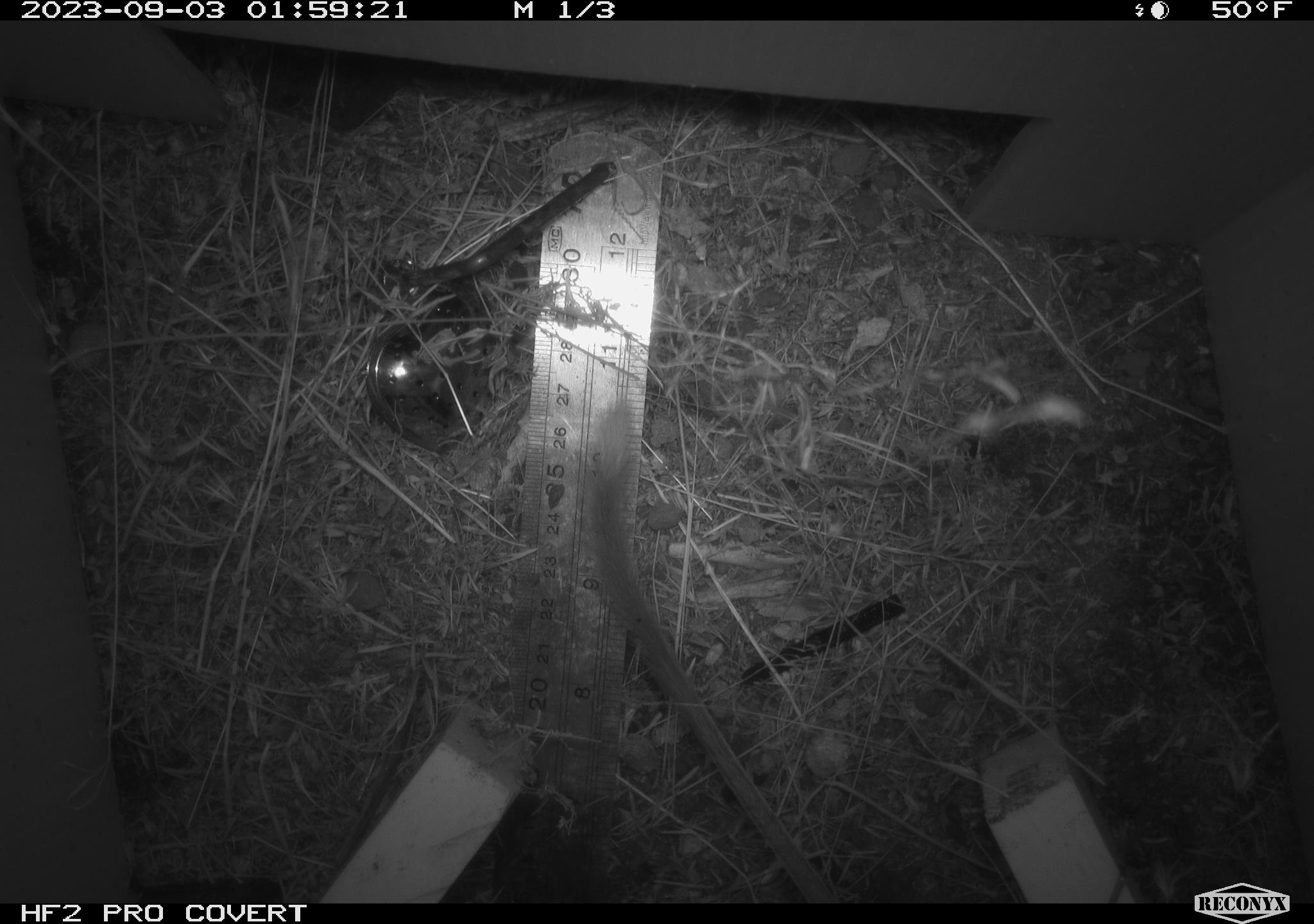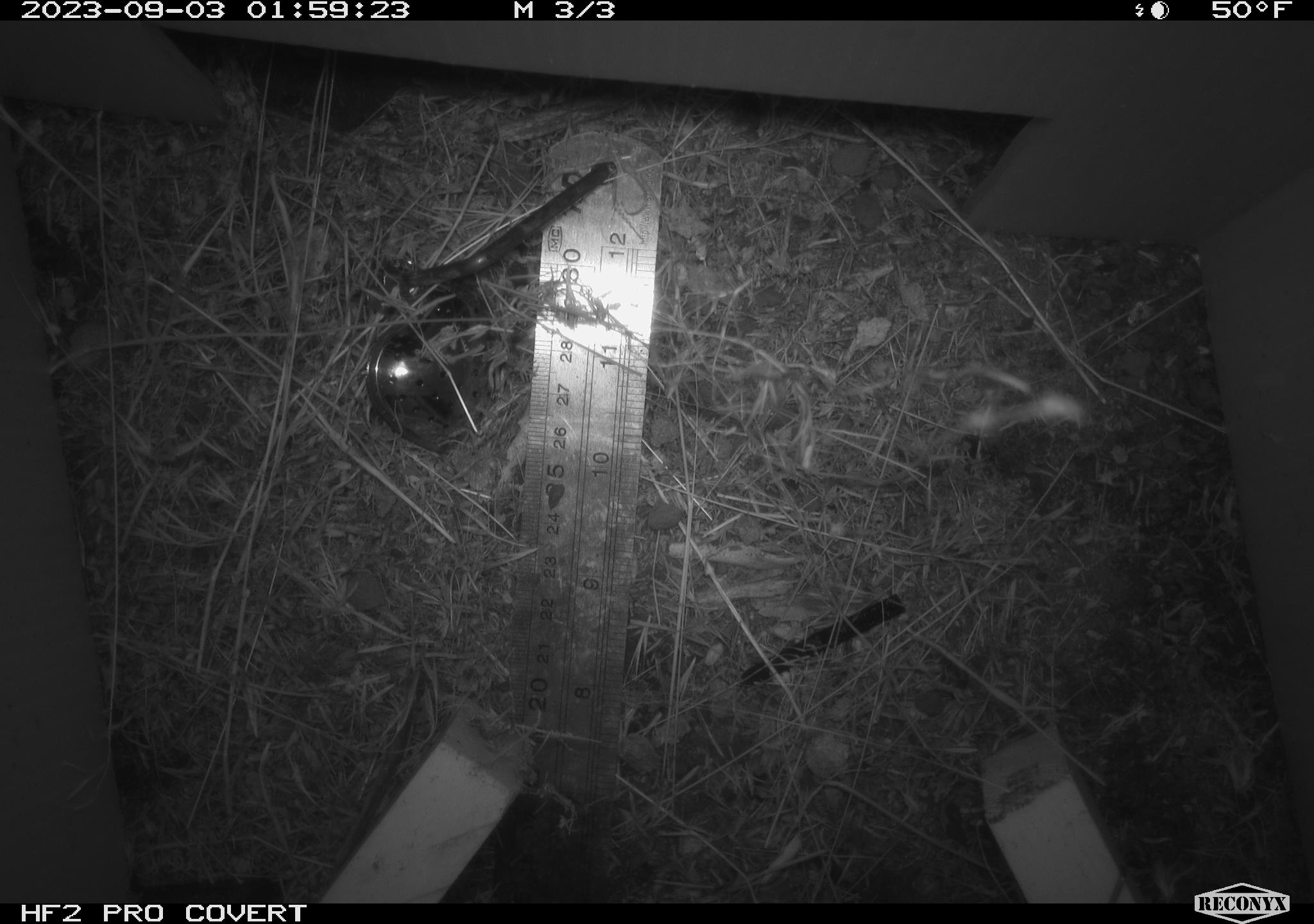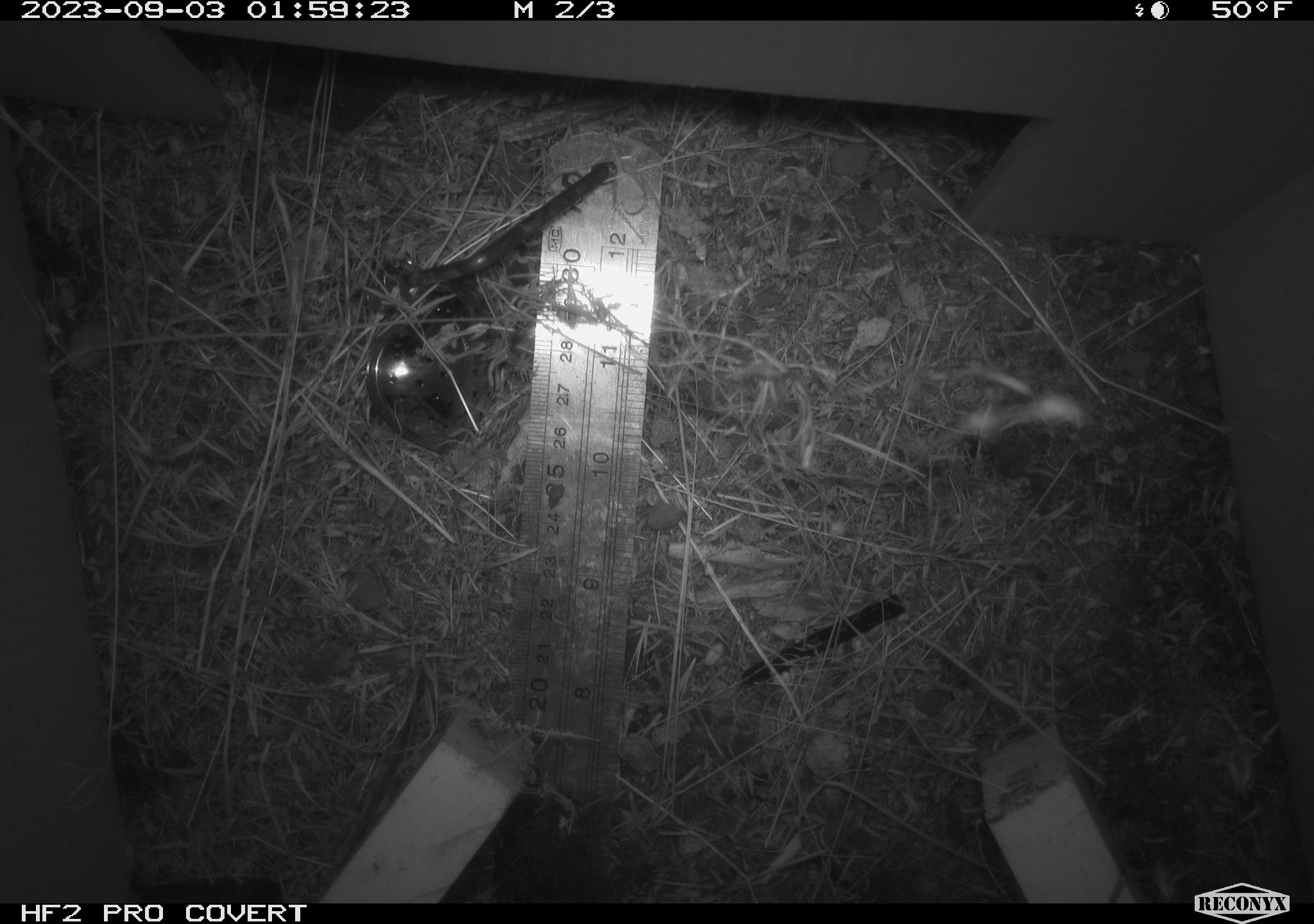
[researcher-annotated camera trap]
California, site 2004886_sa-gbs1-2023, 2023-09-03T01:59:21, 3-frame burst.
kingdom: Animalia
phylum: Chordata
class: Mammalia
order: Rodentia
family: Heteromyidae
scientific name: Heteromyidae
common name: kangaroo rats and pocket mice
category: heteromyidae family